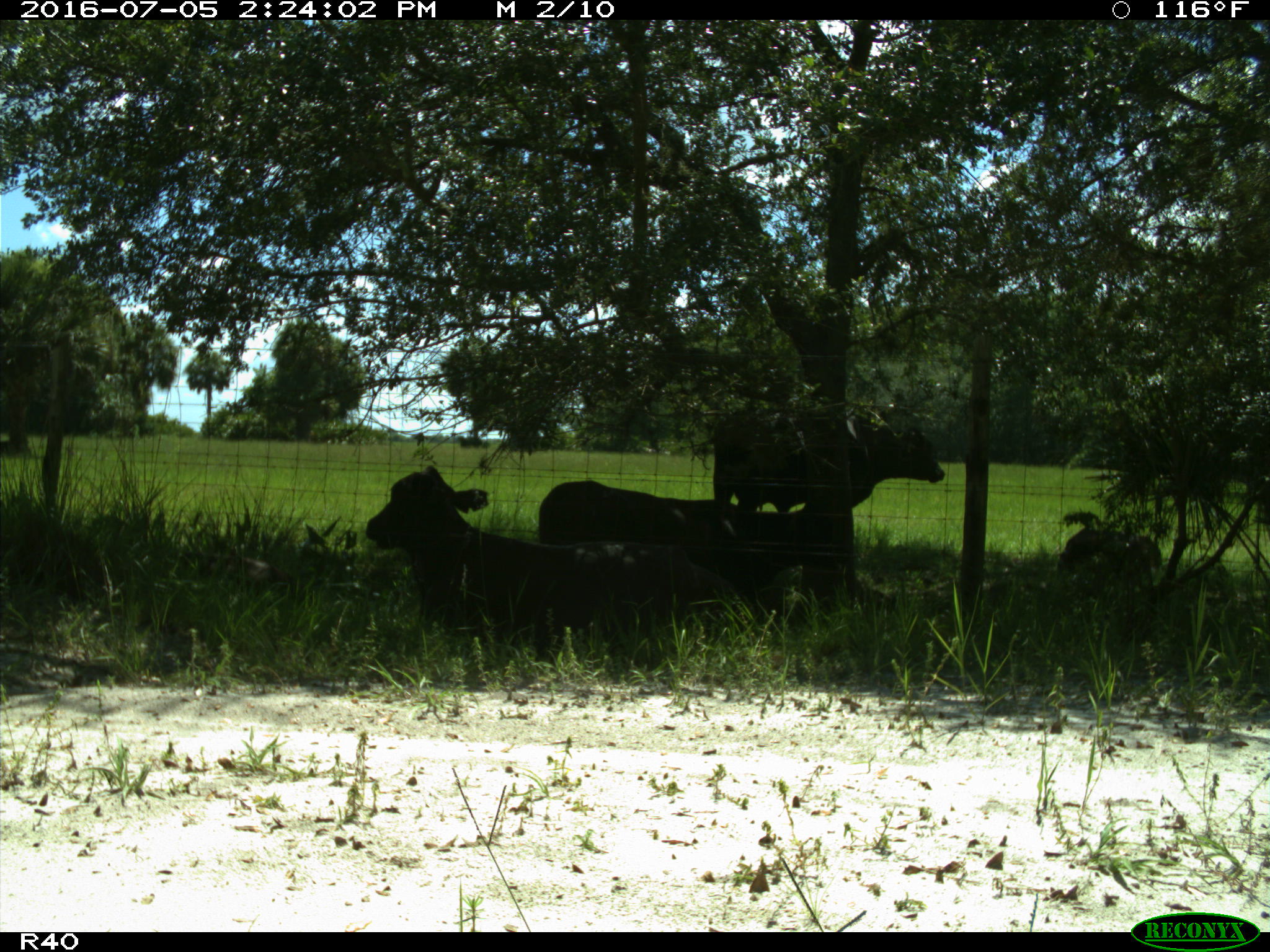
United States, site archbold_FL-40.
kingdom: Animalia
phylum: Chordata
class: Mammalia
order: Artiodactyla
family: Bovidae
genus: Bos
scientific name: Bos taurus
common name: domestic cow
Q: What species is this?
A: Bos taurus (domestic cow).